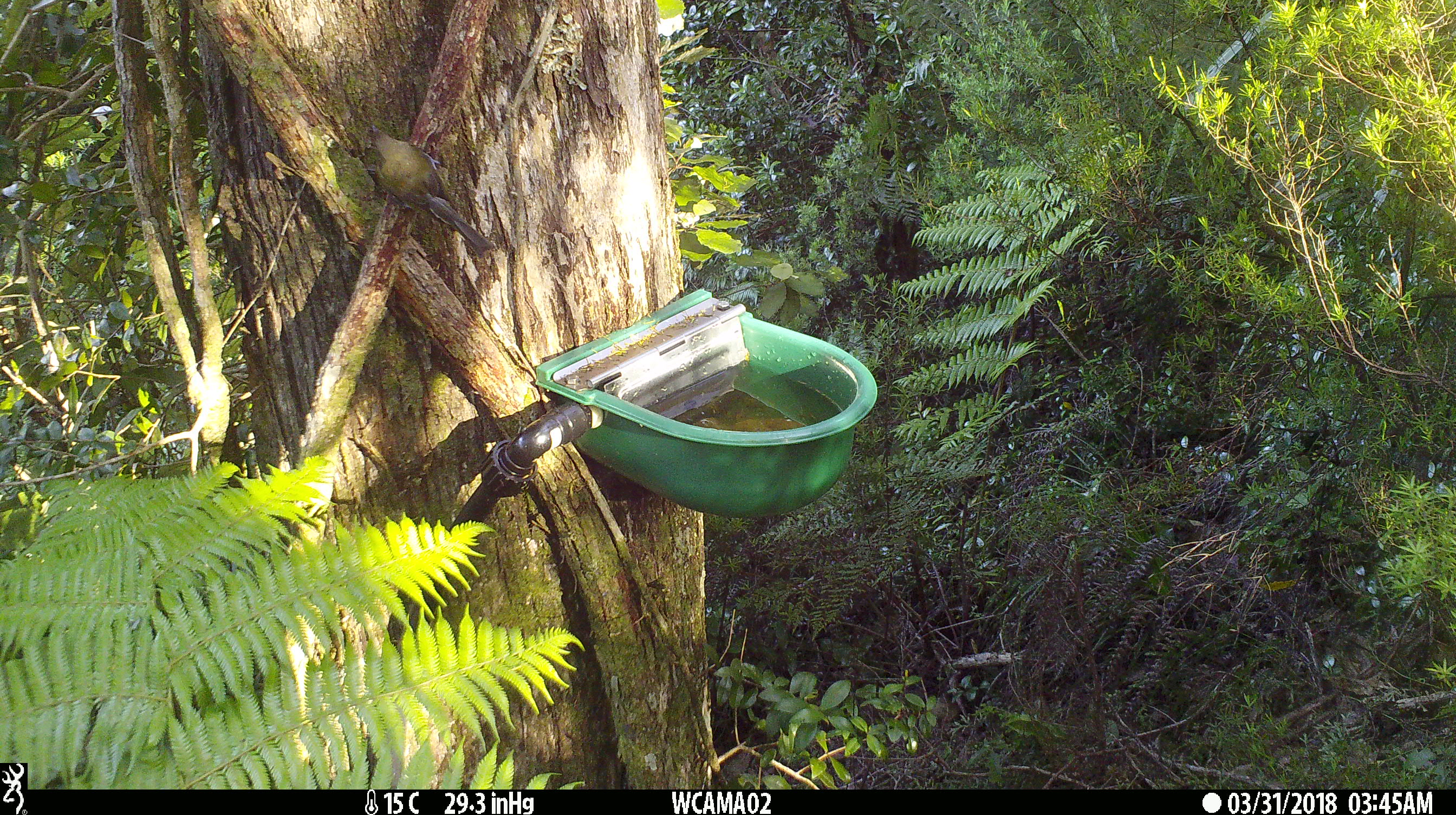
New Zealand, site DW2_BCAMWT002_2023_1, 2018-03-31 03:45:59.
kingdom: Animalia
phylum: Chordata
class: Aves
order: Passeriformes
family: Meliphagidae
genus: Anthornis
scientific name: Anthornis melanura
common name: new zealand bellbird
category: bellbird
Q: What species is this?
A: Bellbird (new zealand bellbird) (Anthornis melanura).